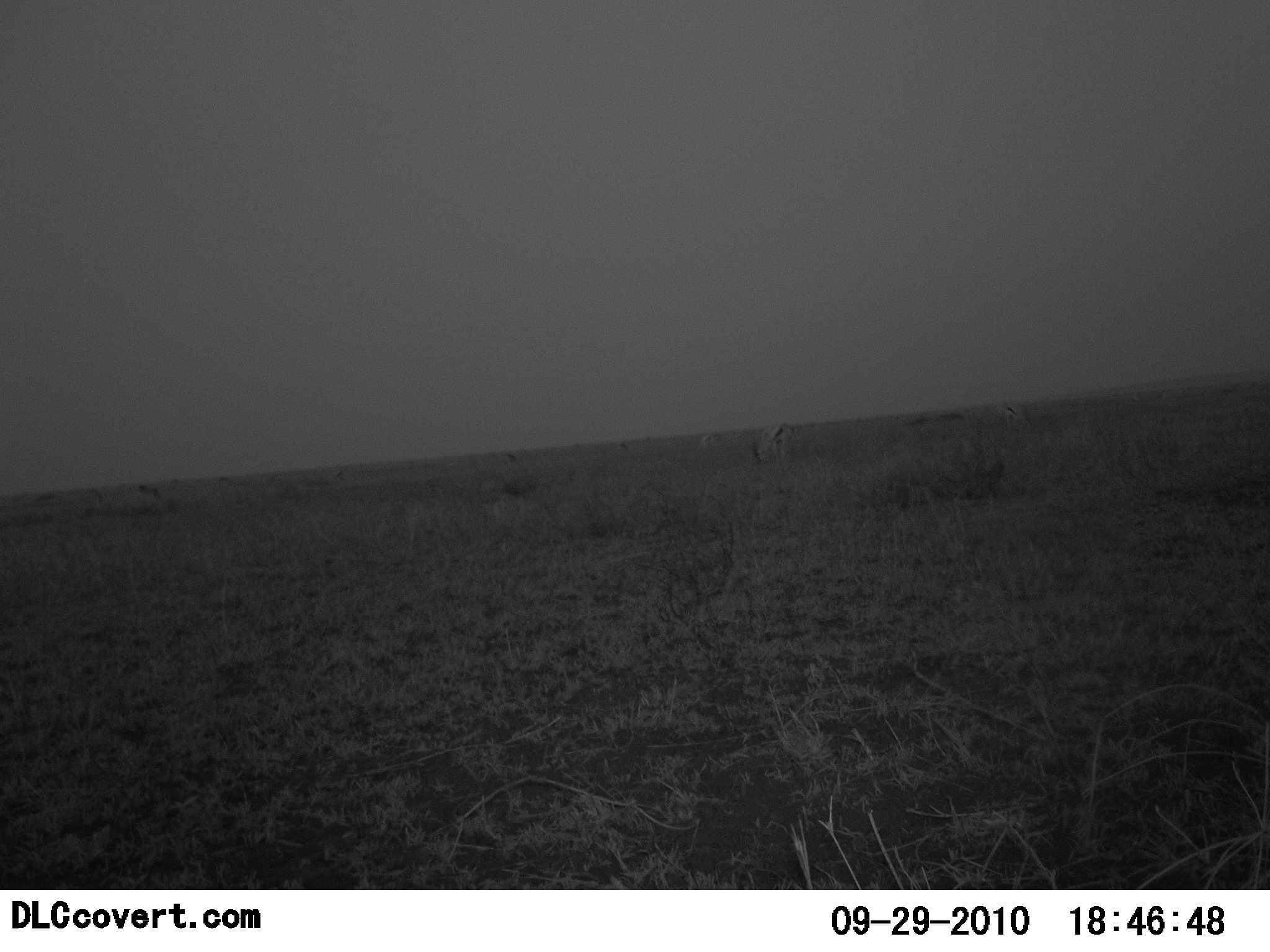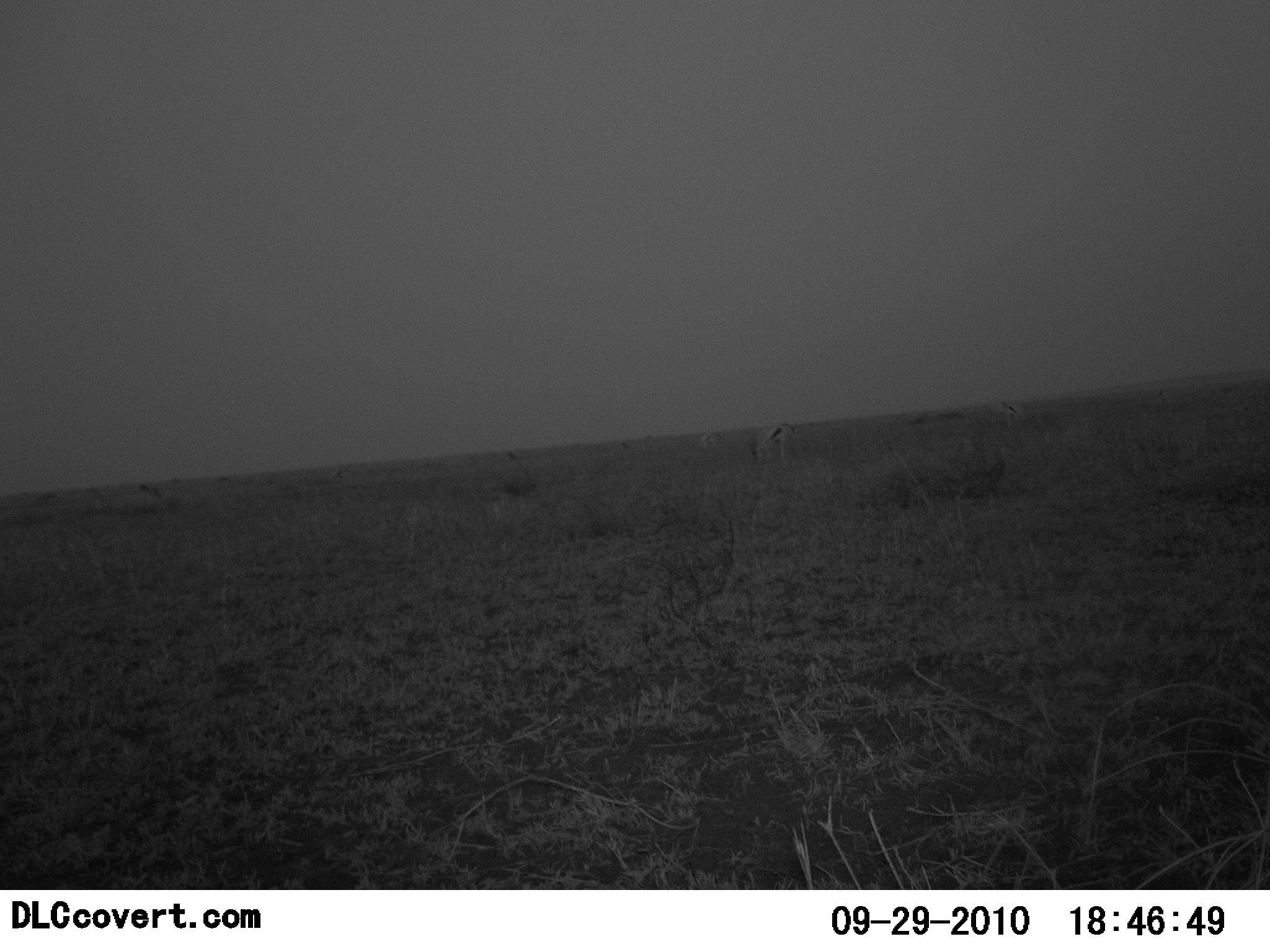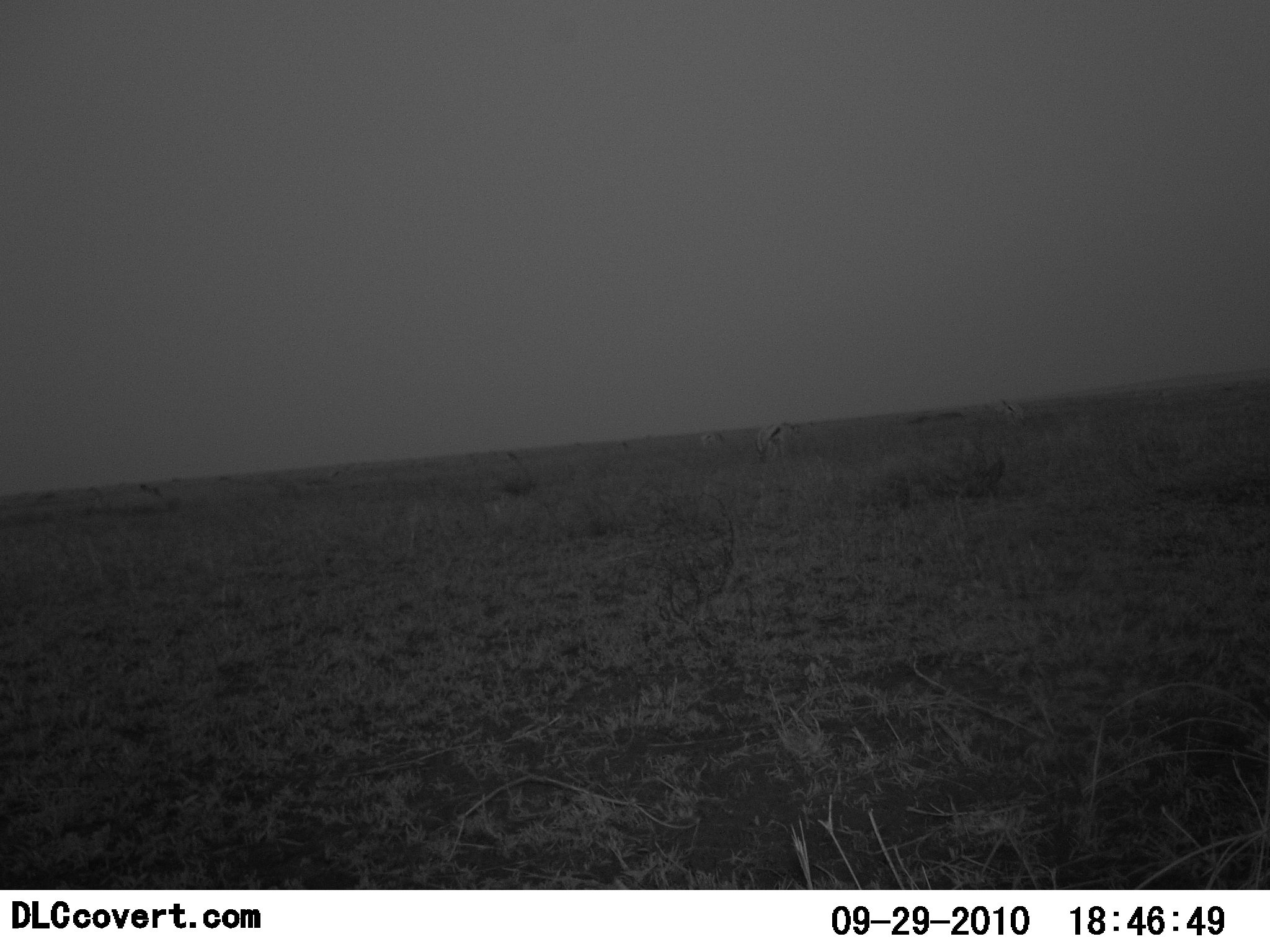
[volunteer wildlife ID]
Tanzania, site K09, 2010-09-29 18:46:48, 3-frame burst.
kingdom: Animalia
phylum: Chordata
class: Mammalia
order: Artiodactyla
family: Bovidae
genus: Eudorcas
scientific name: Eudorcas thomsonii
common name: thomson's gazelle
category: gazellethomsons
Gazellethomsons (thomson's gazelle) (Eudorcas thomsonii), count 2. Behavior (volunteer vote fractions): standing 36%, resting 0%, moving 7%, interacting 0%. Young present (vote fraction): 0%. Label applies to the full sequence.